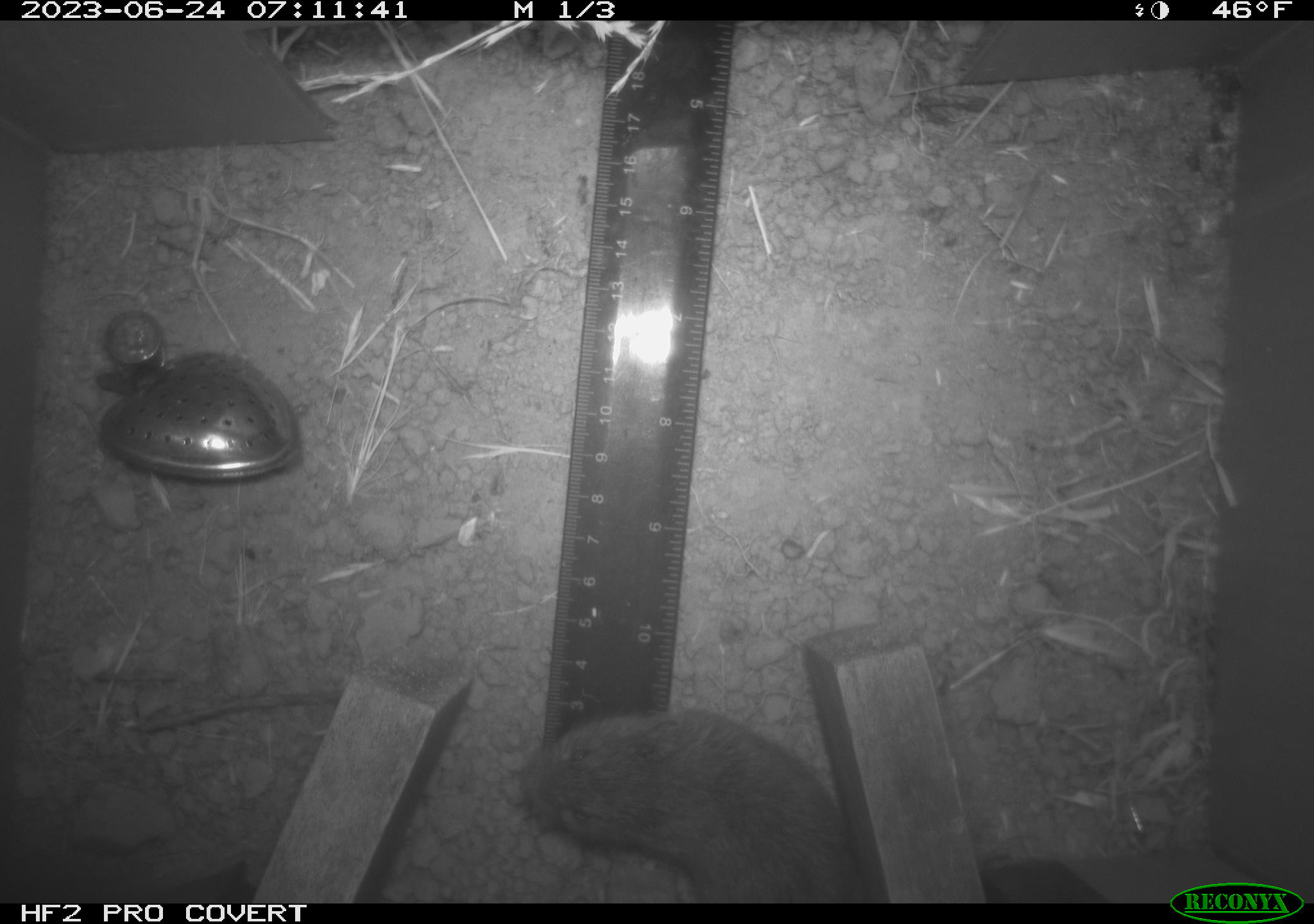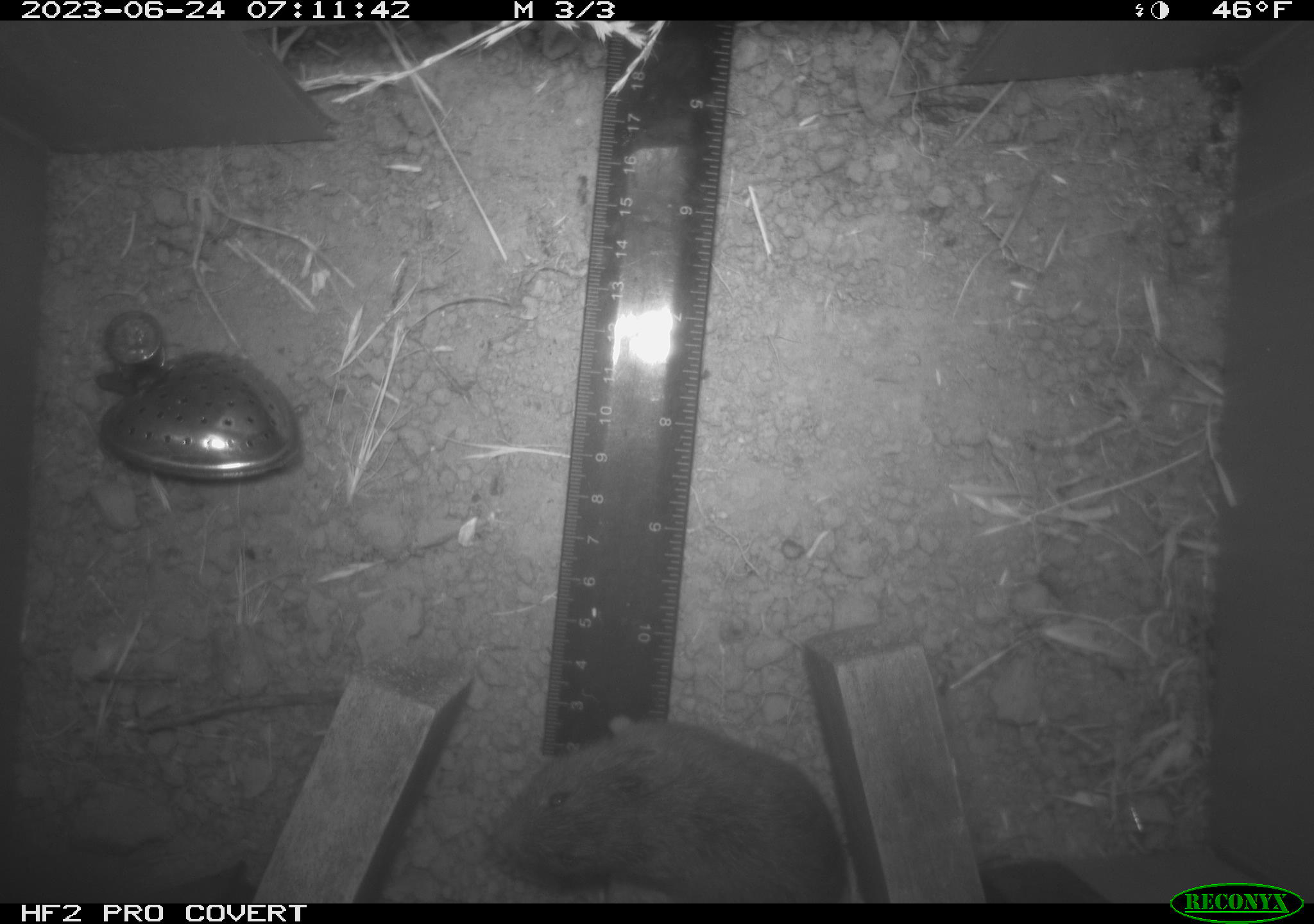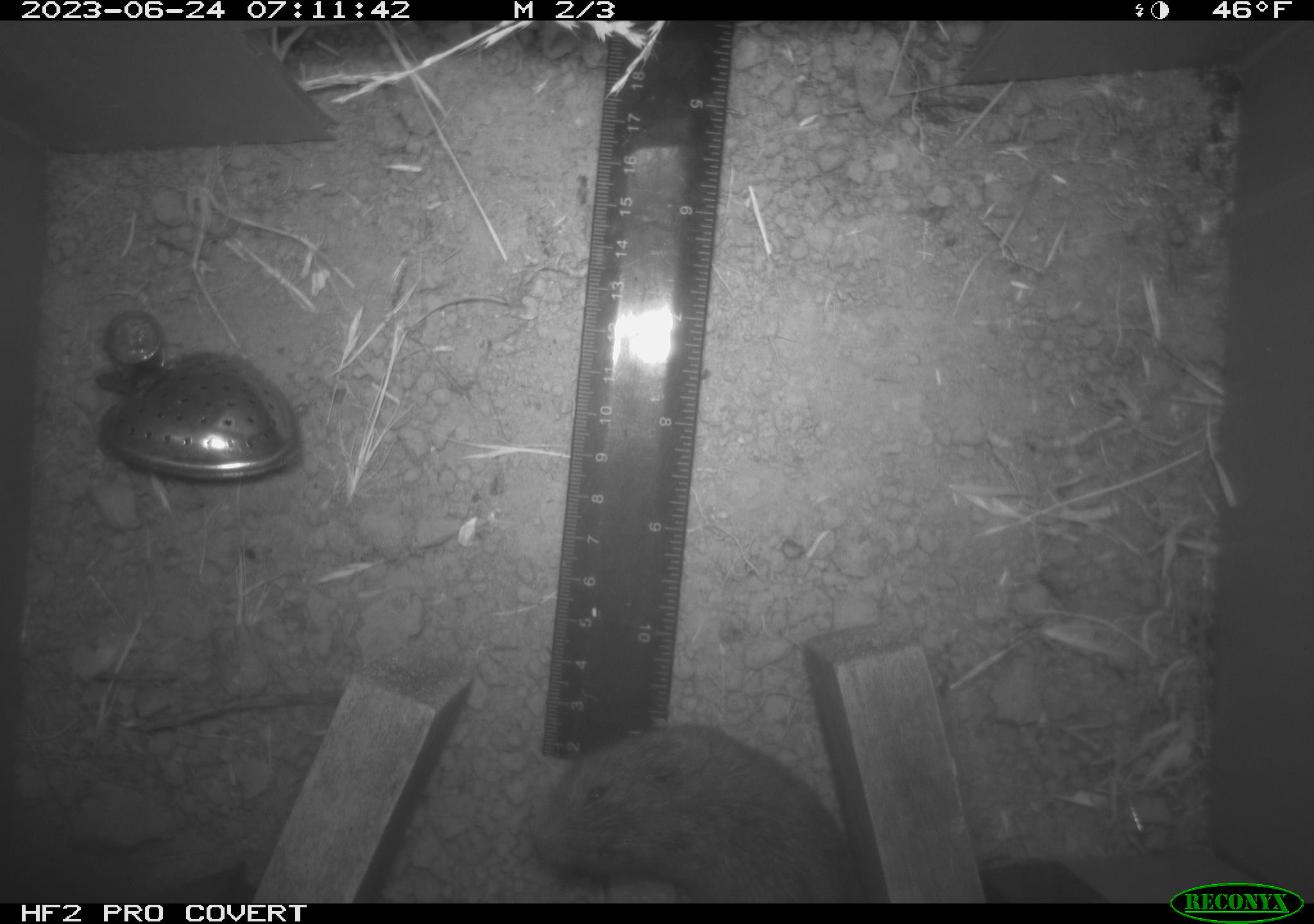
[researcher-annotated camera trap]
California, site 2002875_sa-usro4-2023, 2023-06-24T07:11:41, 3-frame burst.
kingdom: Animalia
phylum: Chordata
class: Mammalia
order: Rodentia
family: Cricetidae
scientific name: Arvicolinae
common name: voles, lemmings, and muskrats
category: arvicolinae subfamily